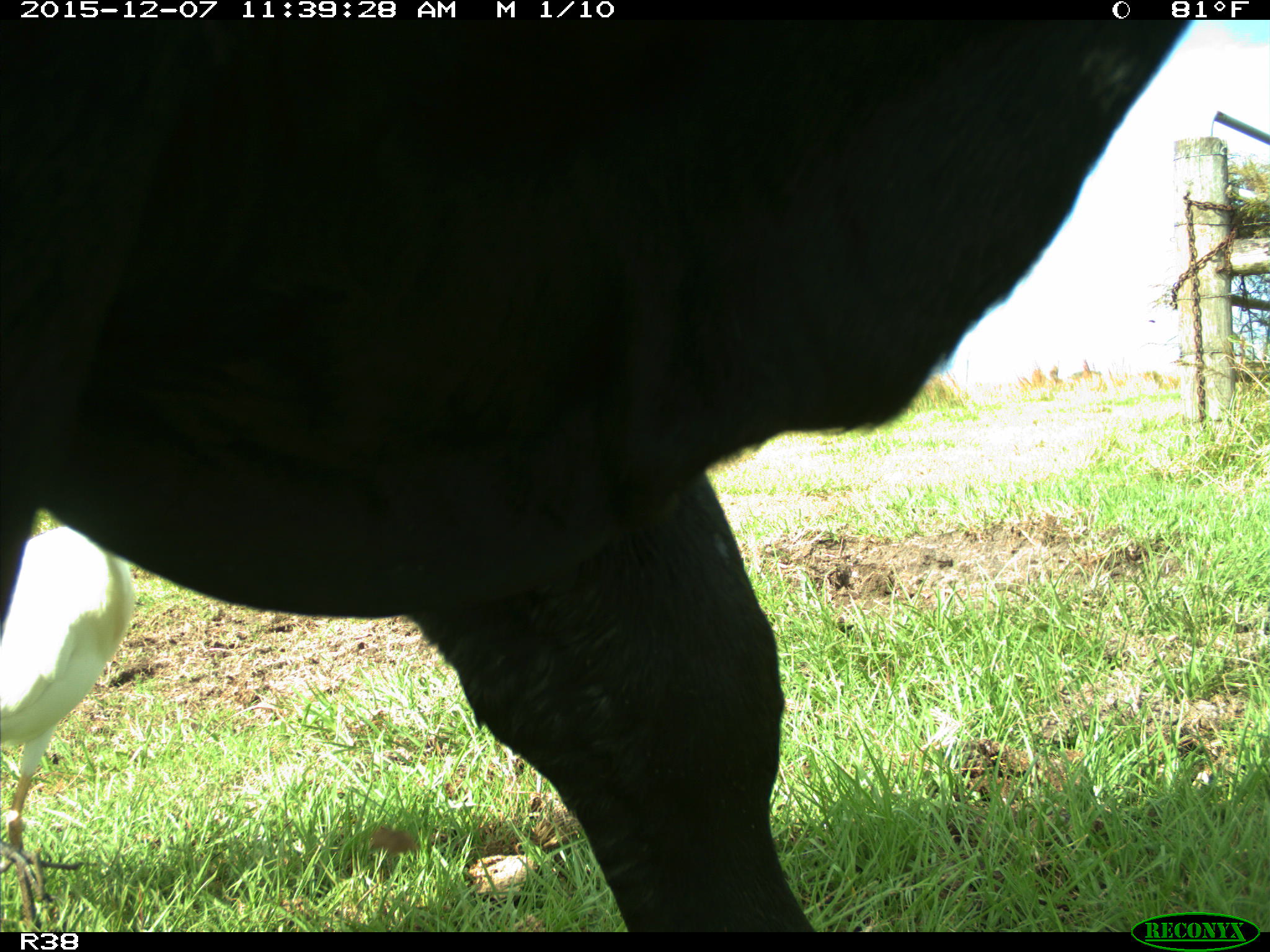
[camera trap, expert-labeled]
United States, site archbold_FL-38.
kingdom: Animalia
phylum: Chordata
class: Mammalia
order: Artiodactyla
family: Bovidae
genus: Bos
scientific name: Bos taurus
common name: domestic cow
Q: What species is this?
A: Bos taurus (domestic cow).